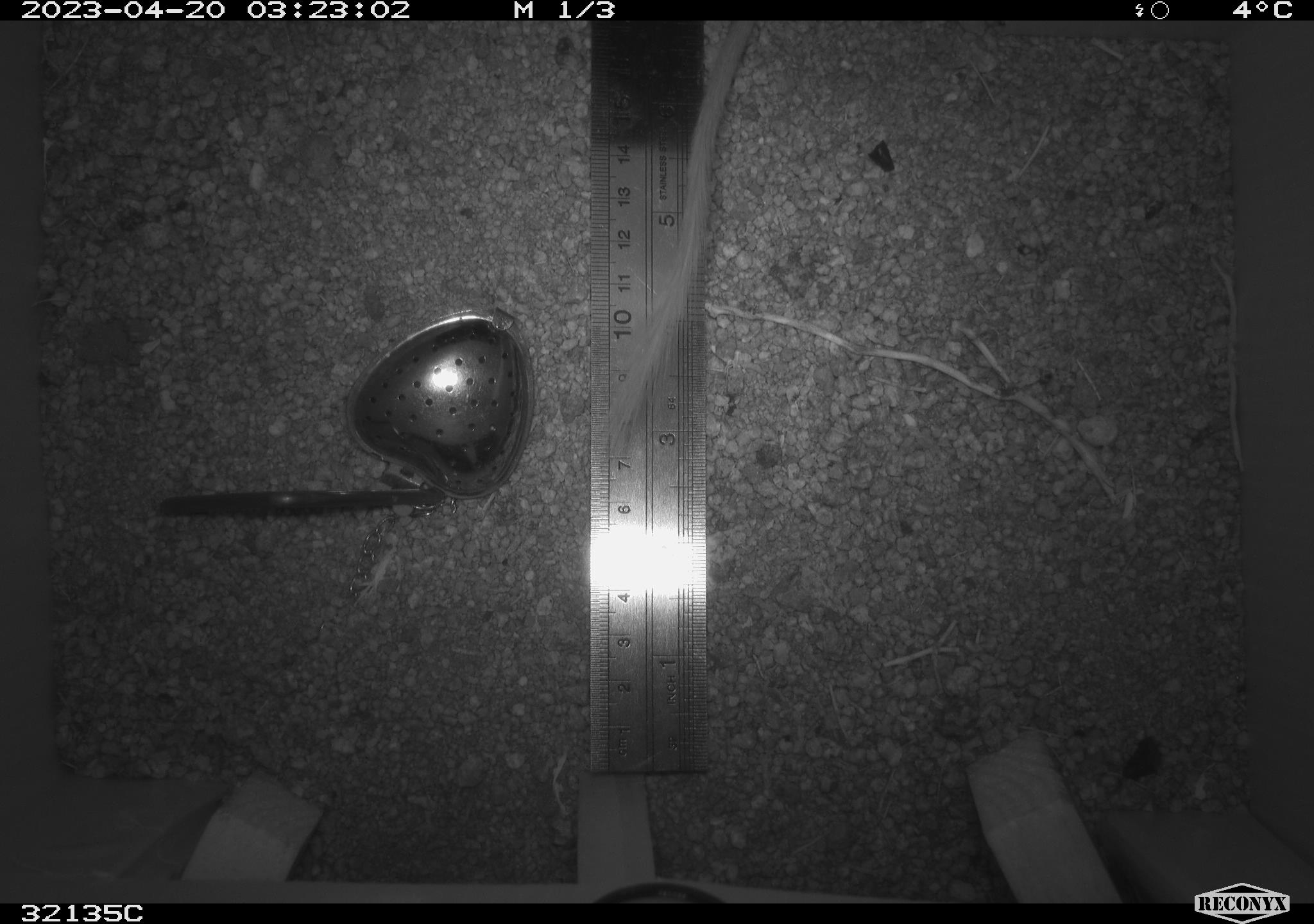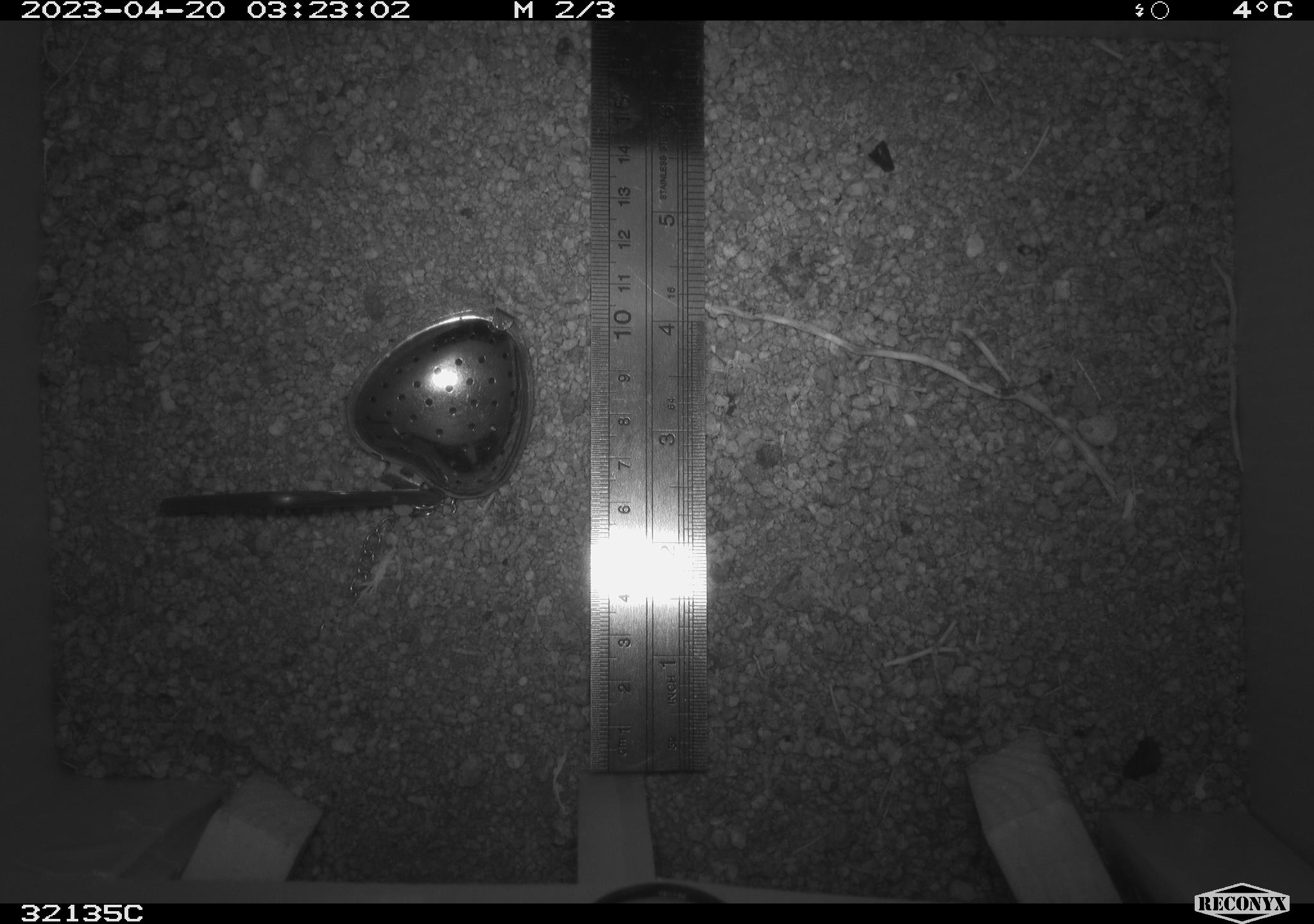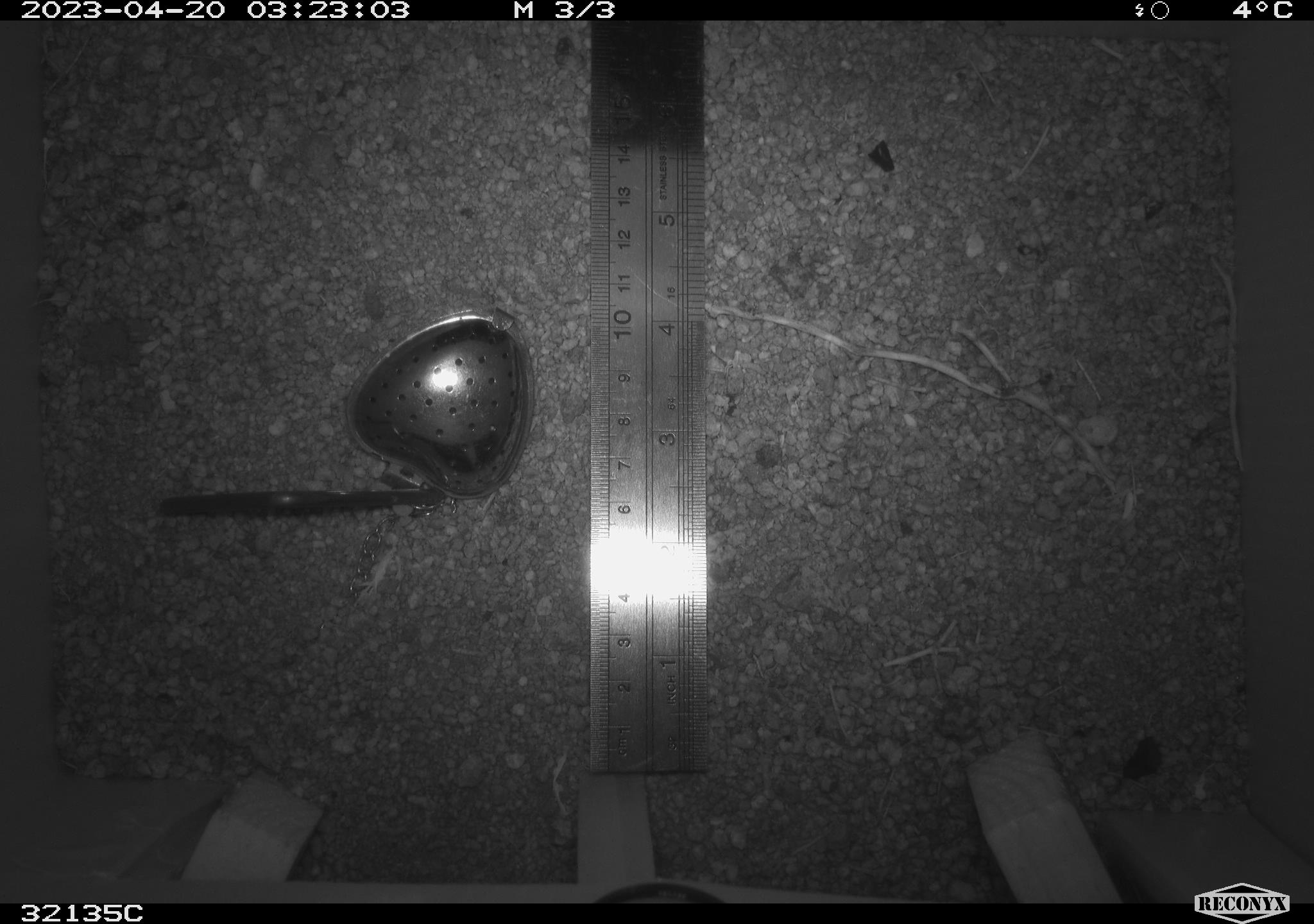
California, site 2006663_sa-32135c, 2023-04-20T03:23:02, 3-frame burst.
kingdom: Animalia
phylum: Chordata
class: Mammalia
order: Rodentia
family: Heteromyidae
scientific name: Heteromyidae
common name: kangaroo rats and pocket mice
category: heteromyidae family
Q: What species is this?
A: Heteromyidae family (kangaroo rats and pocket mice) (Heteromyidae).